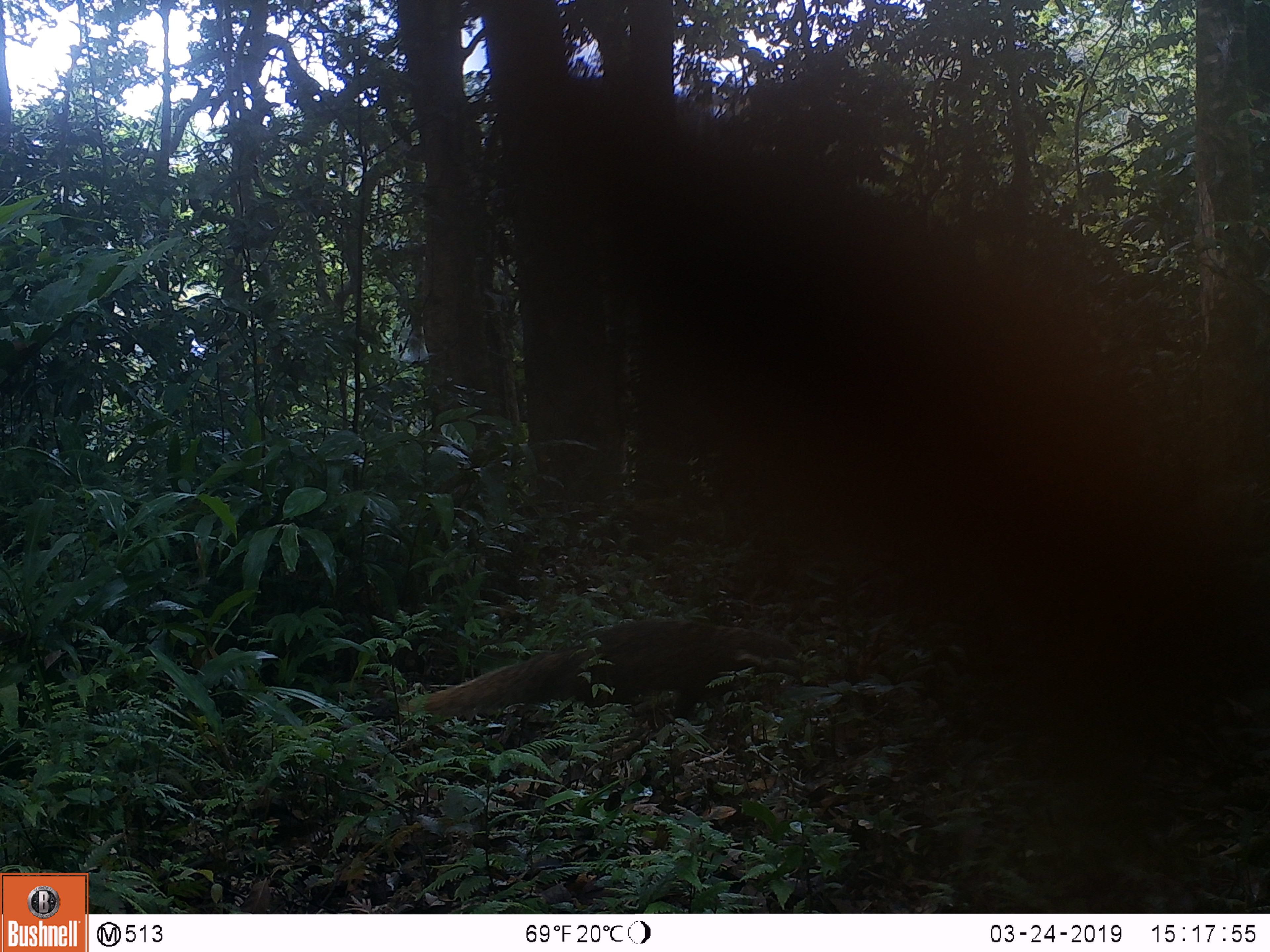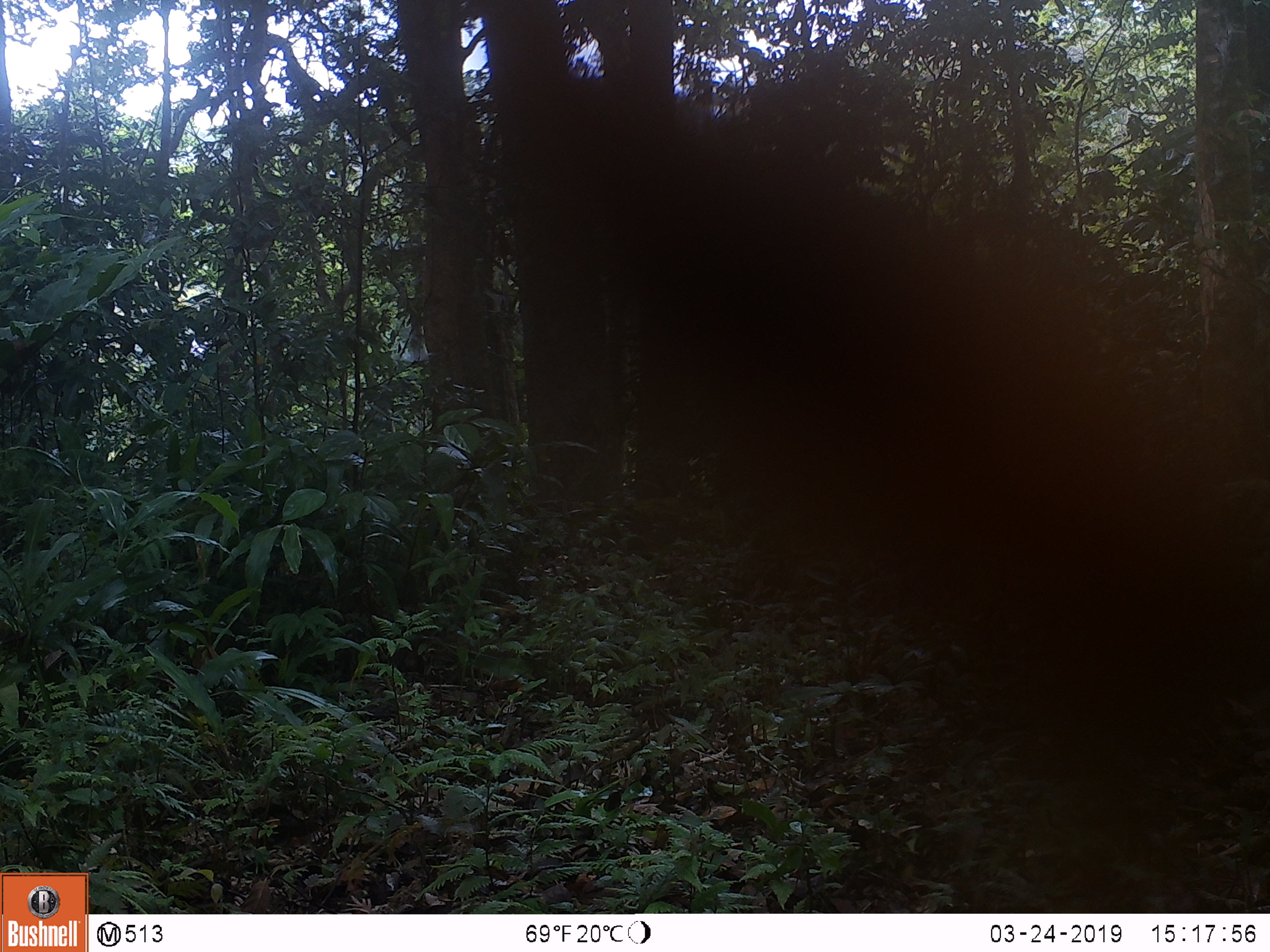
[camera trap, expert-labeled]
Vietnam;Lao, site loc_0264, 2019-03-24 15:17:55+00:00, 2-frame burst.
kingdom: Animalia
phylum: Chordata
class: Mammalia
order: Carnivora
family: Herpestidae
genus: Urva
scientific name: Urva urva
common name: crab-eating mongoose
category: crab eating mongoose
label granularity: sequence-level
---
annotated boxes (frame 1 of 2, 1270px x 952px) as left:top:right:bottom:
crab eating mongoose: 402:618:826:726